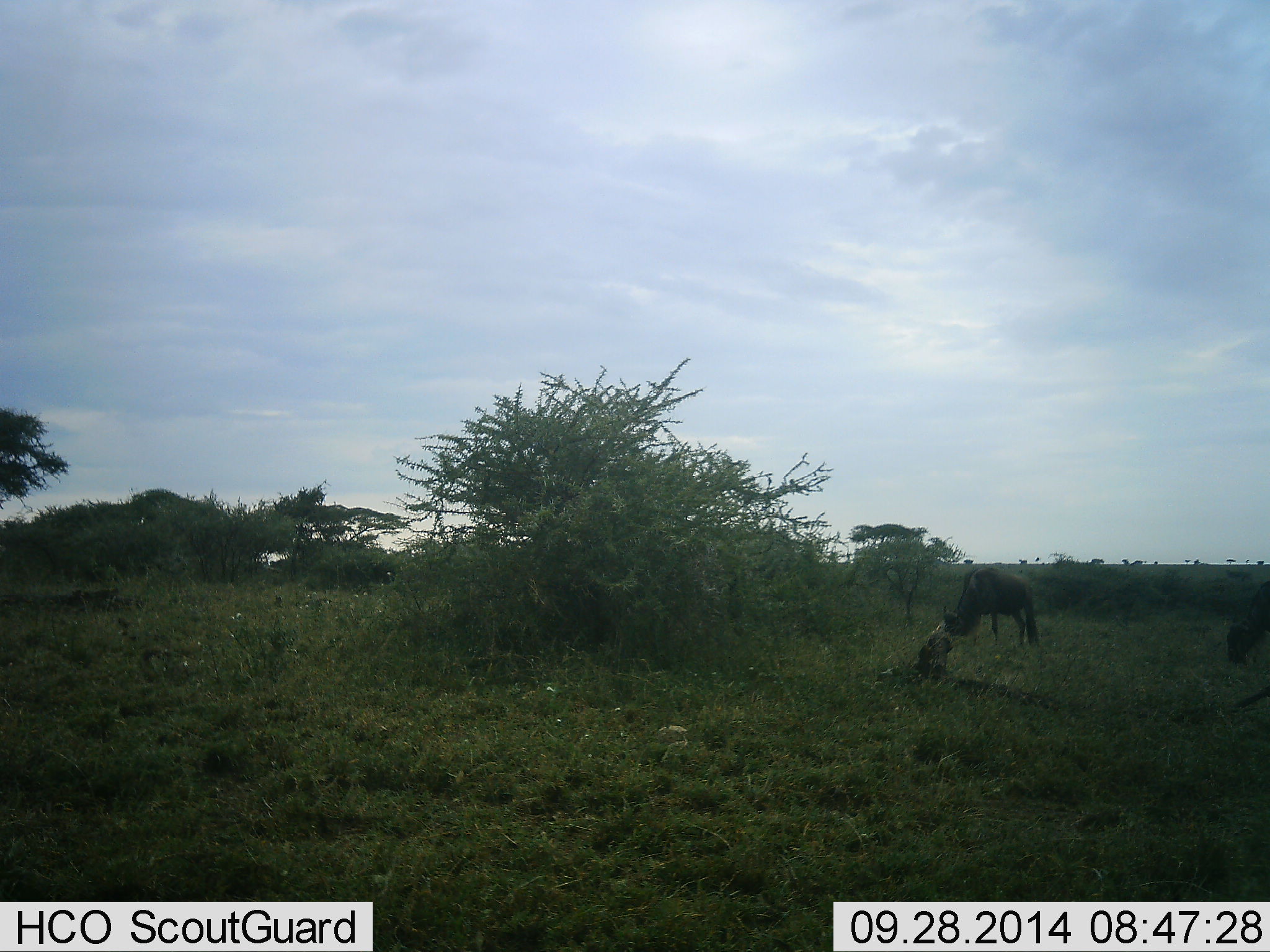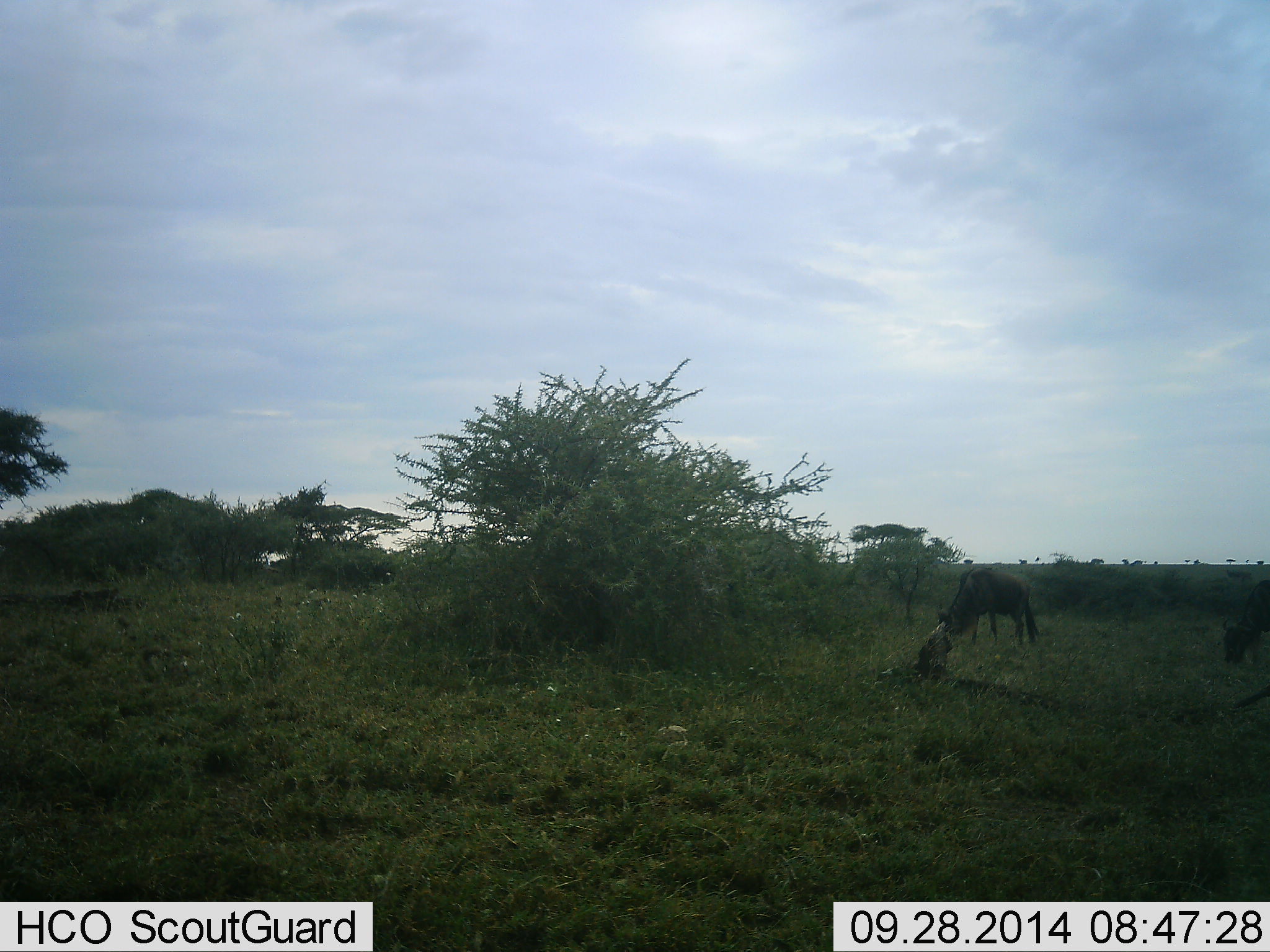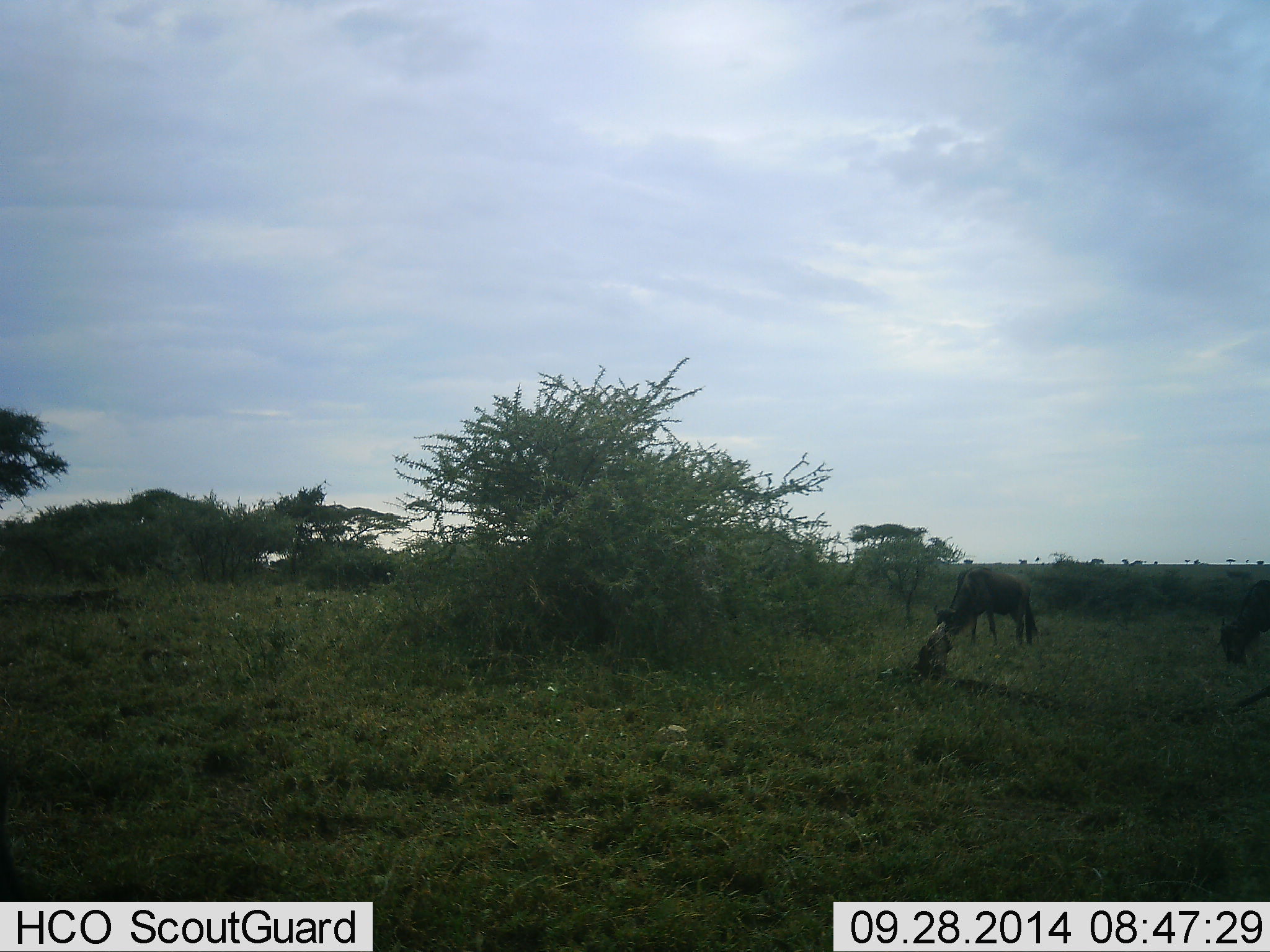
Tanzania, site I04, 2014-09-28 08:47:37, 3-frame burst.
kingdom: Animalia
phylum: Chordata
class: Mammalia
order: Artiodactyla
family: Bovidae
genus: Connochaetes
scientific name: Connochaetes taurinus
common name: blue wildebeest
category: wildebeest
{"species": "wildebeest (blue wildebeest) (Connochaetes taurinus)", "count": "2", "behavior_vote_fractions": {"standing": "20%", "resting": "0%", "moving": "0%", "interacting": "0%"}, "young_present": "0%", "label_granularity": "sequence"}